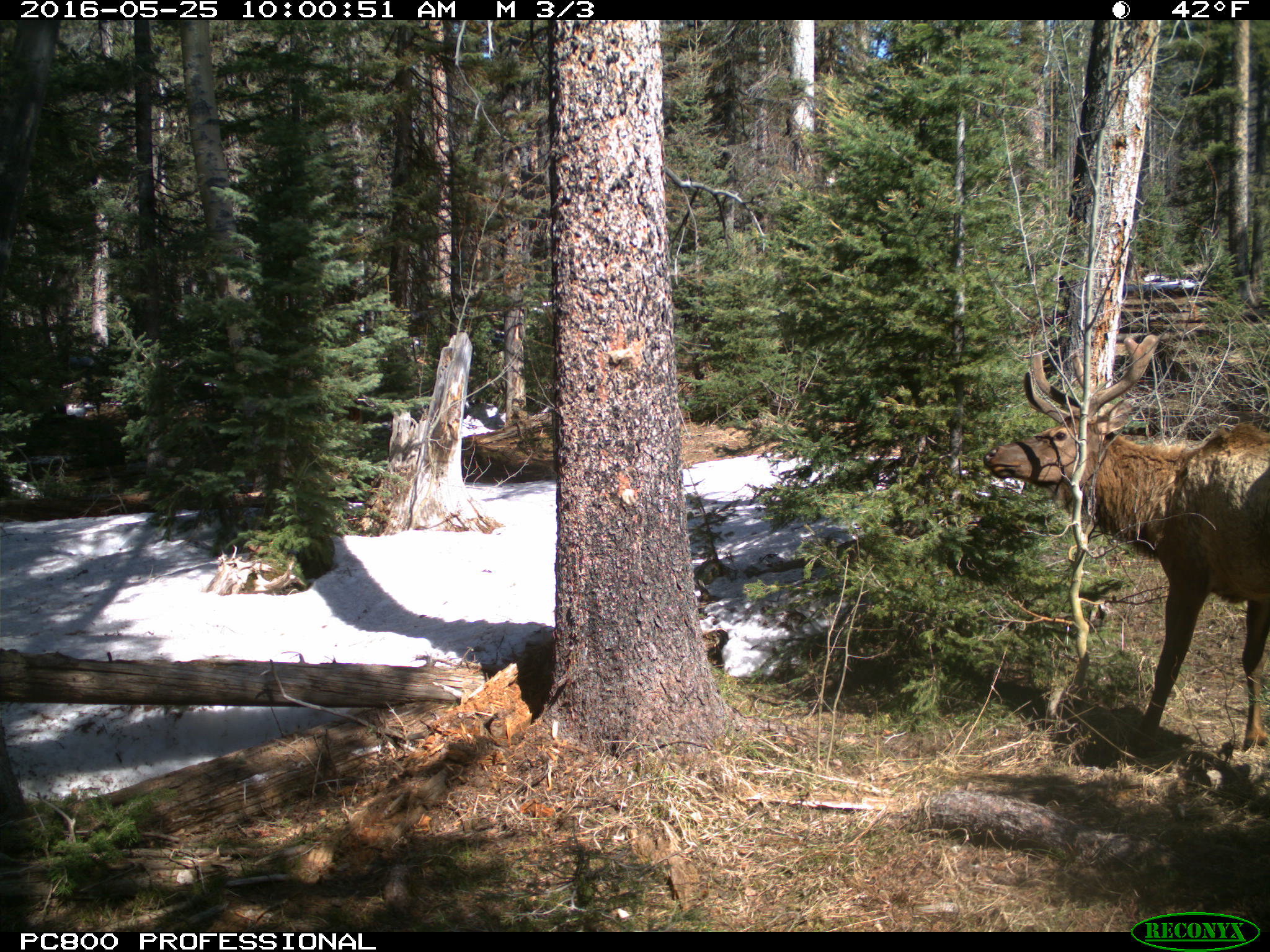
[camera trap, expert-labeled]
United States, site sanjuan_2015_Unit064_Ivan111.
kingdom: Animalia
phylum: Chordata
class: Mammalia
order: Artiodactyla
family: Cervidae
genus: Cervus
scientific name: Cervus elaphus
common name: red deer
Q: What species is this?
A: Cervus elaphus (red deer).